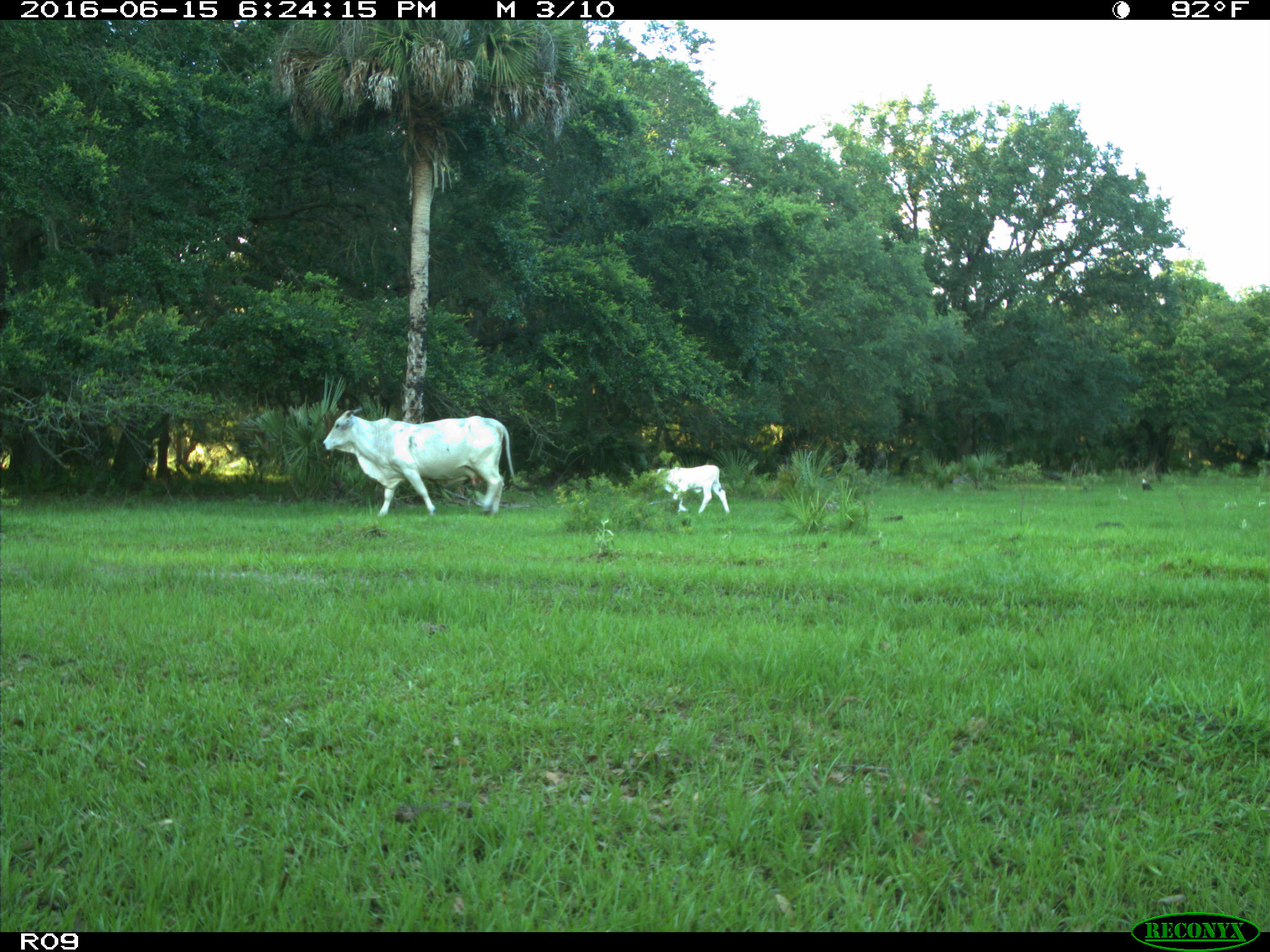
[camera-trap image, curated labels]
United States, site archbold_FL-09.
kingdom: Animalia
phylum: Chordata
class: Mammalia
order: Artiodactyla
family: Bovidae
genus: Bos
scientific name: Bos taurus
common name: domestic cow